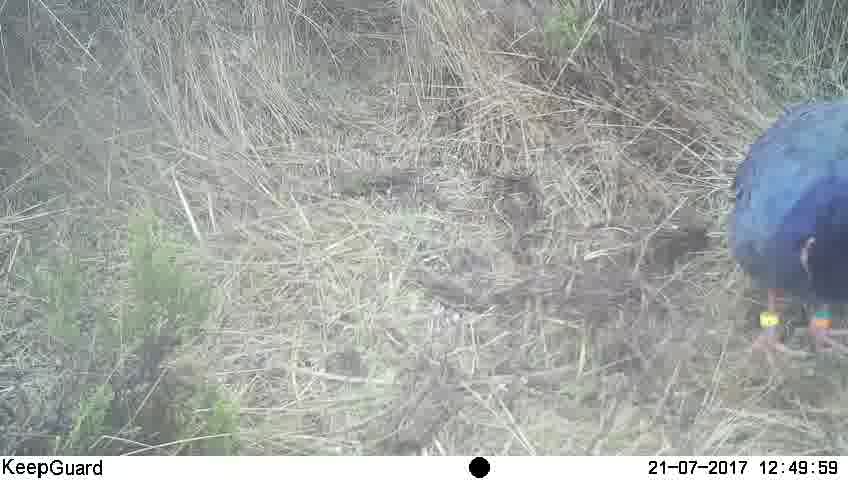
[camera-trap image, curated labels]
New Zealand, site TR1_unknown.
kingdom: Animalia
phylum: Chordata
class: Aves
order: Gruiformes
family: Rallidae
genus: Porphyrio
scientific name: Porphyrio mantelli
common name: takahe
Takahe (Porphyrio mantelli).